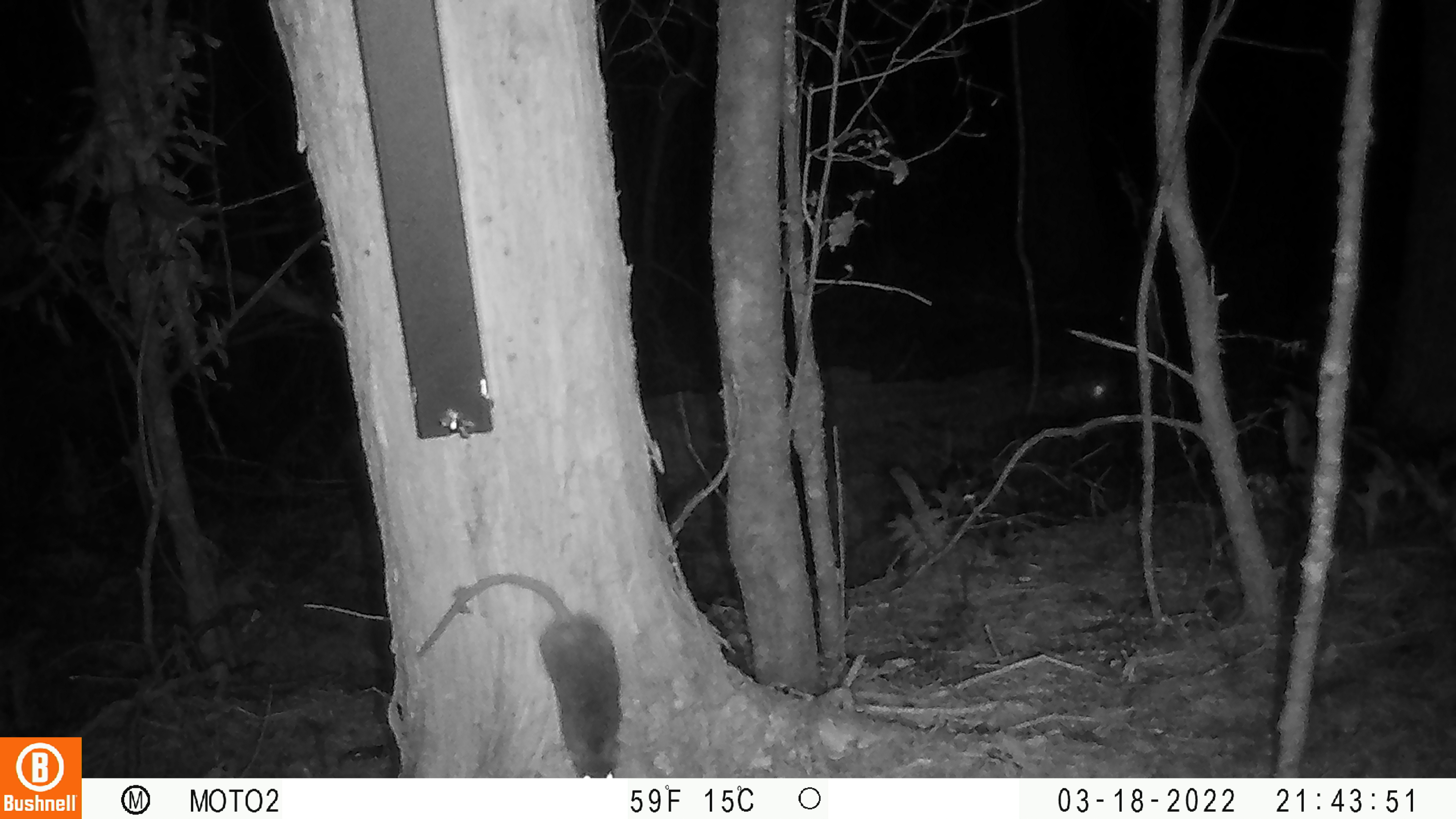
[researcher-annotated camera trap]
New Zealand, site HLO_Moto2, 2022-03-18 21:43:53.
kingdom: Animalia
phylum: Chordata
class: Mammalia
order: Rodentia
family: Muridae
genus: Rattus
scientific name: Rattus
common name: rat